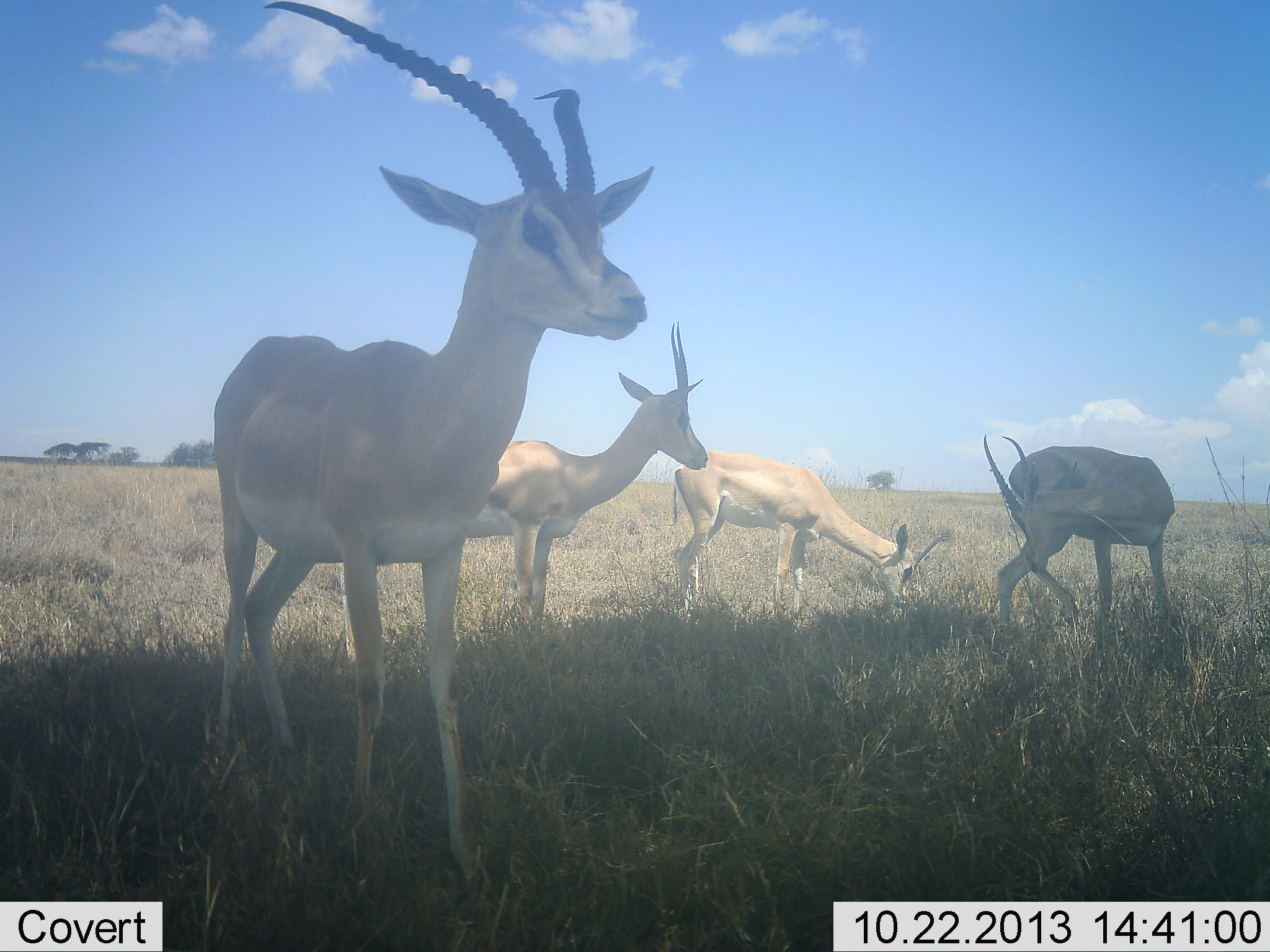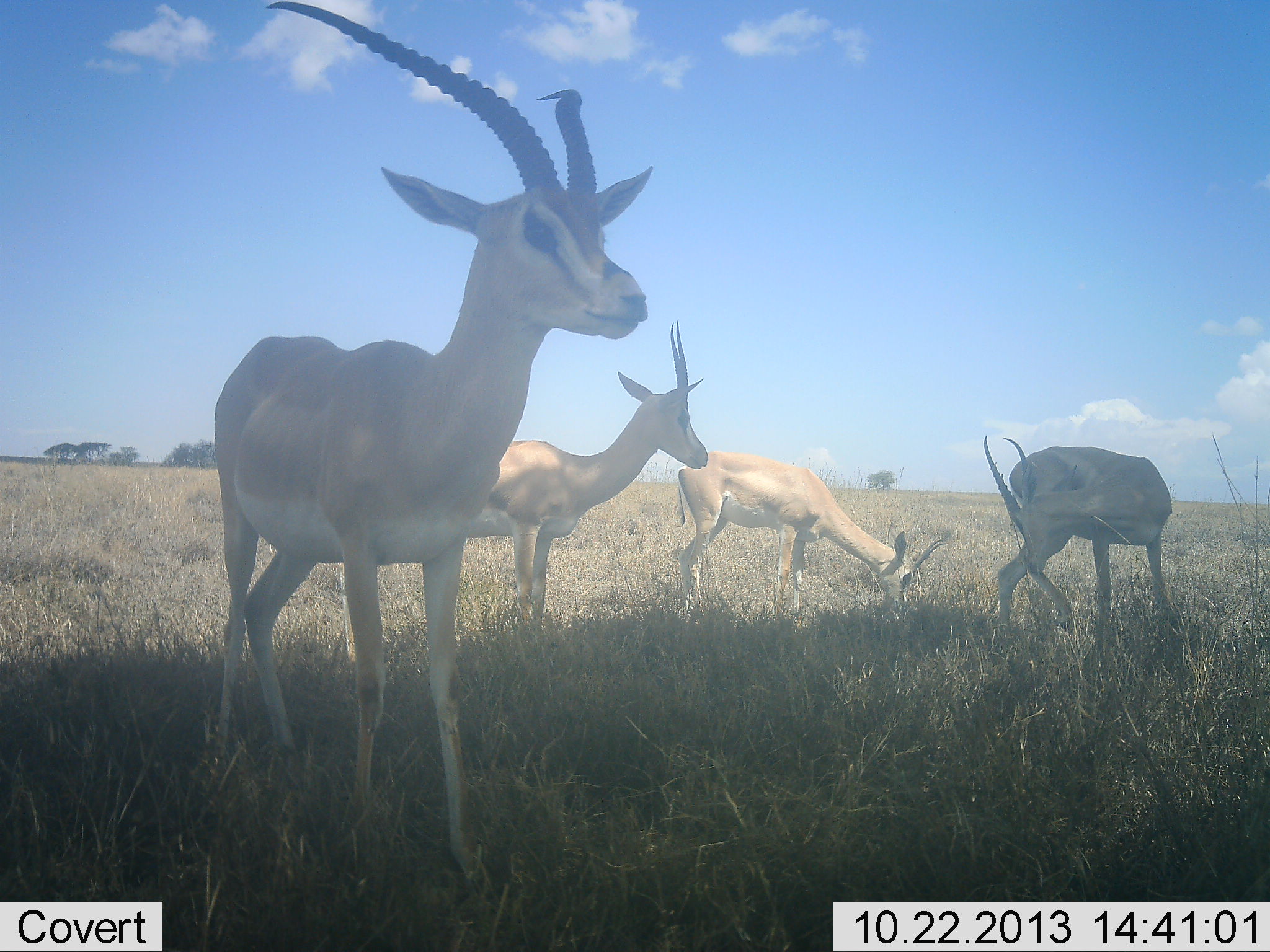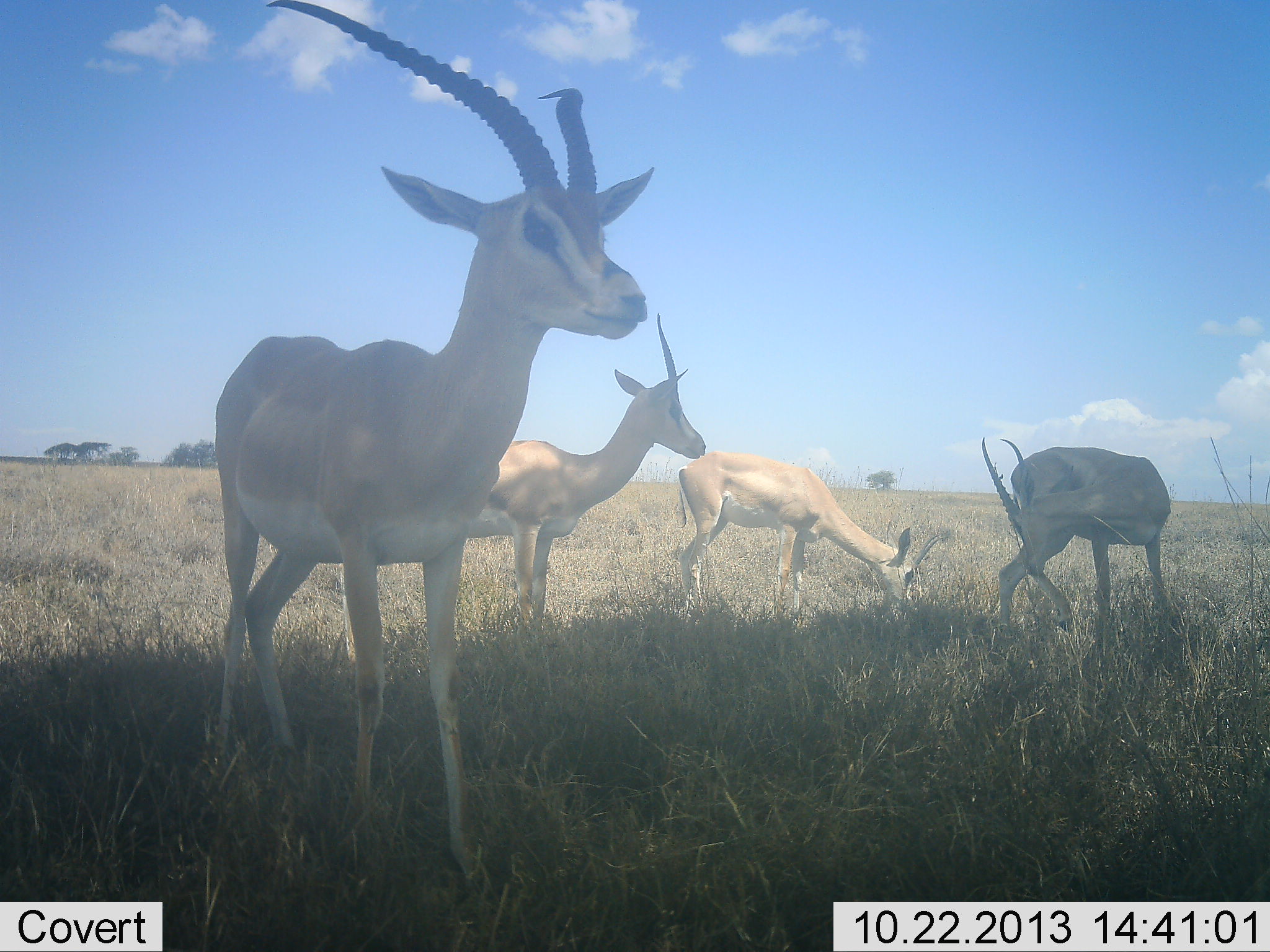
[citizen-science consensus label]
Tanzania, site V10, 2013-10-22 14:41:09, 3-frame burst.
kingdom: Animalia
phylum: Chordata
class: Mammalia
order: Artiodactyla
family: Bovidae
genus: Nanger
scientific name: Nanger granti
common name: grant's gazelle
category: gazellegrants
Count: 4.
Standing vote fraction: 96%.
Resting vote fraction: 0%.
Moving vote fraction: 4%.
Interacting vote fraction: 0%.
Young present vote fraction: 0%.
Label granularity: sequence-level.